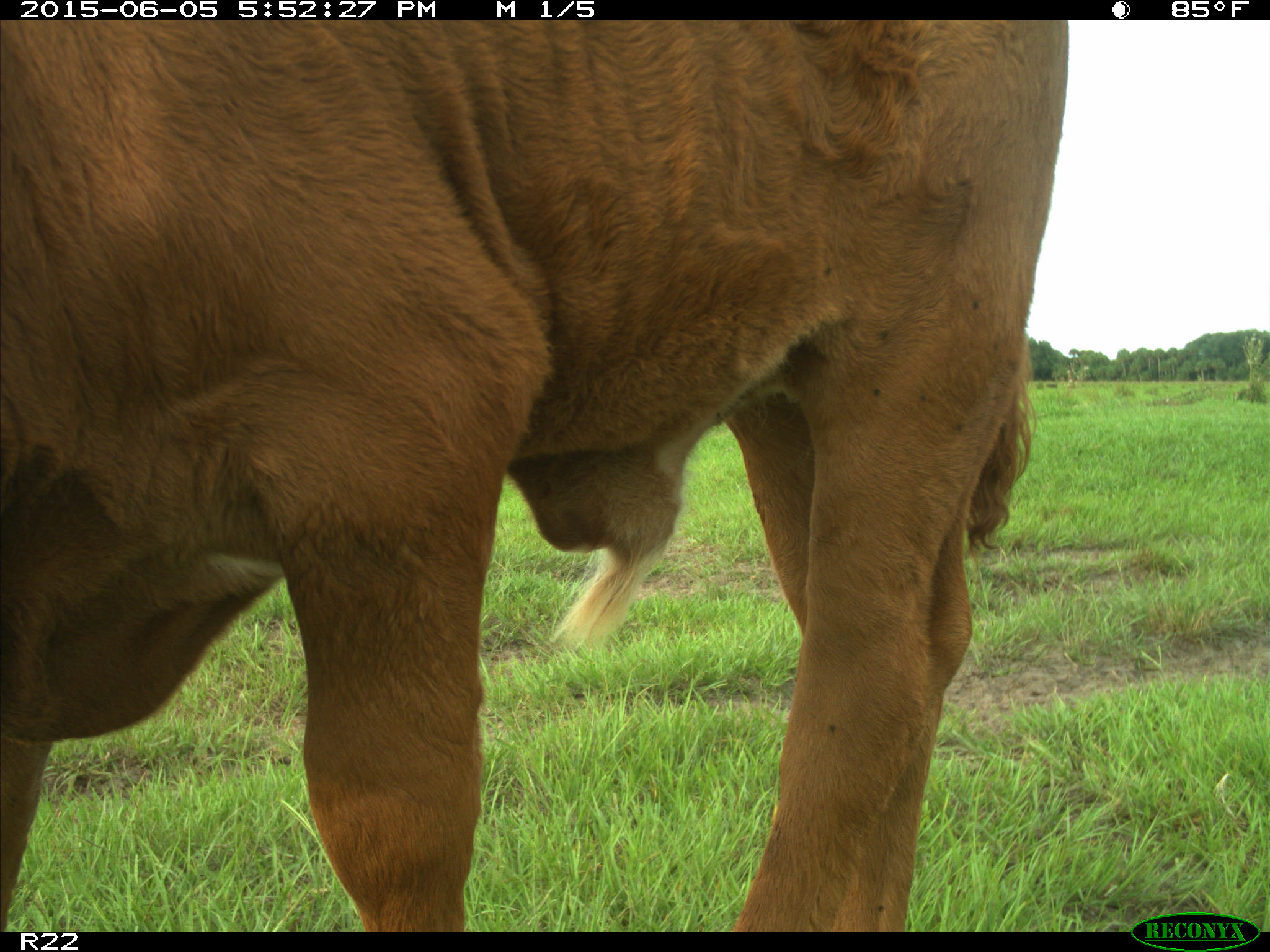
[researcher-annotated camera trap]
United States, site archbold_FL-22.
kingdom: Animalia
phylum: Chordata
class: Mammalia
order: Artiodactyla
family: Bovidae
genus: Bos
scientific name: Bos taurus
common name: domestic cow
Bos taurus (domestic cow).